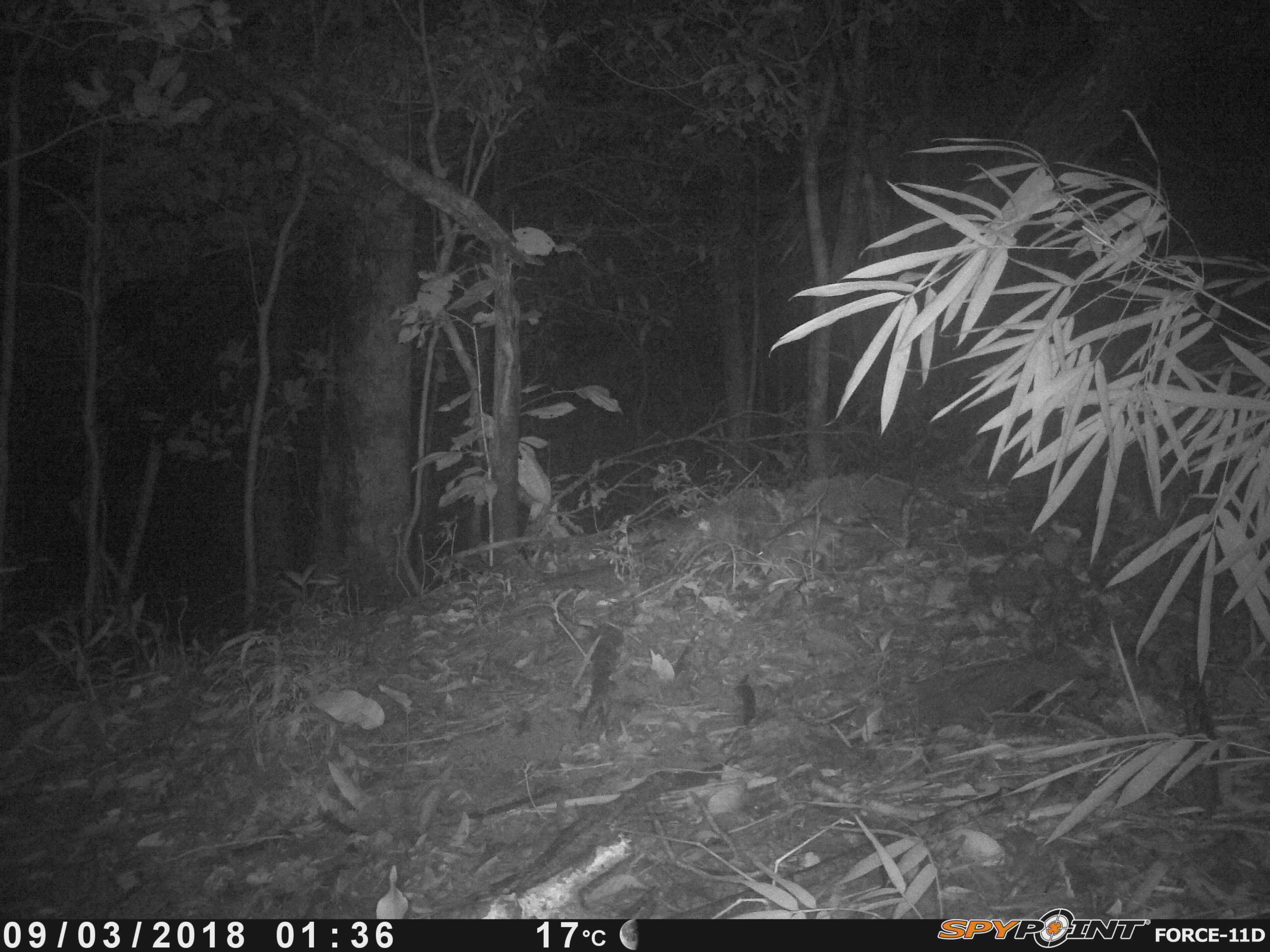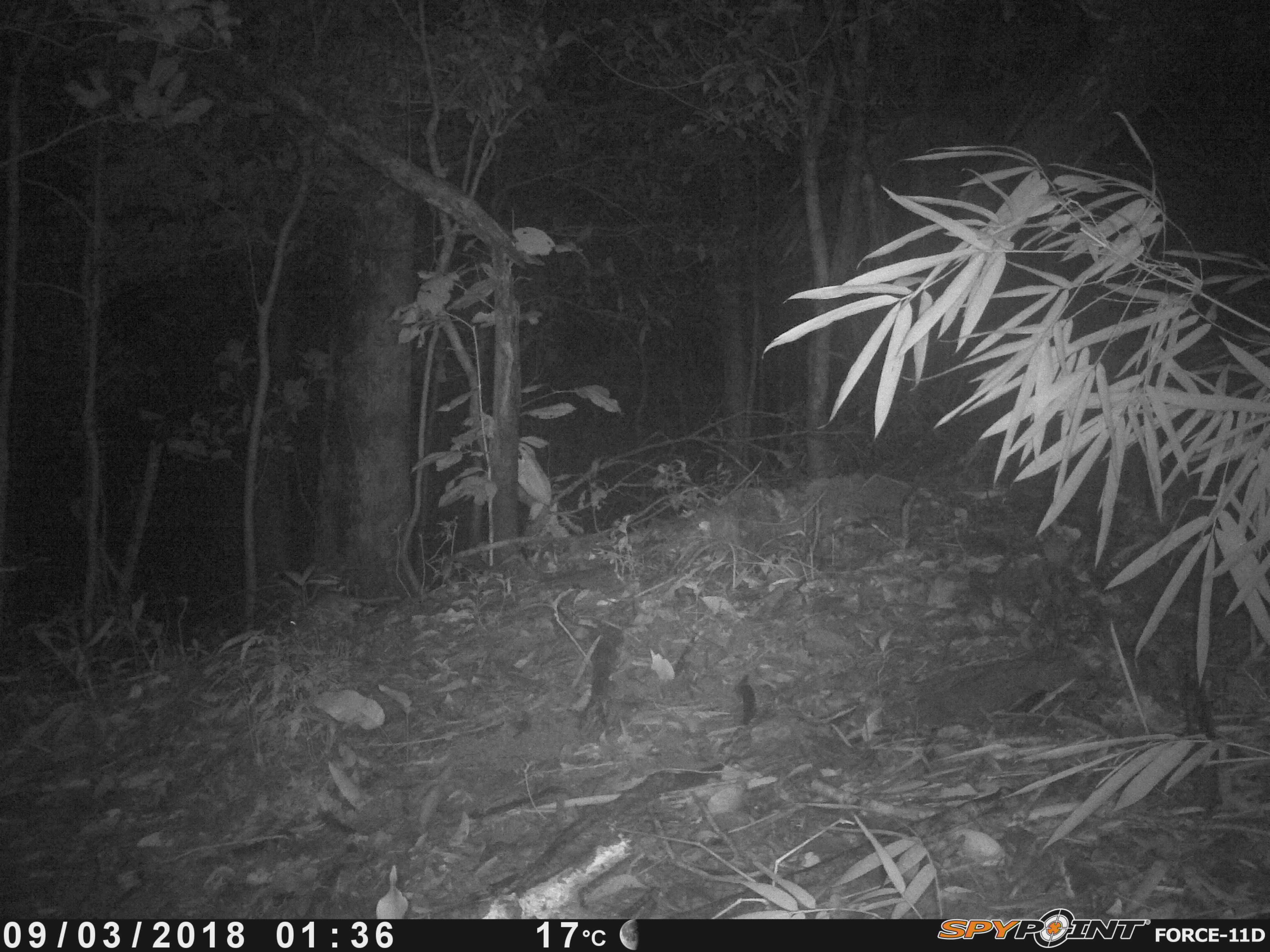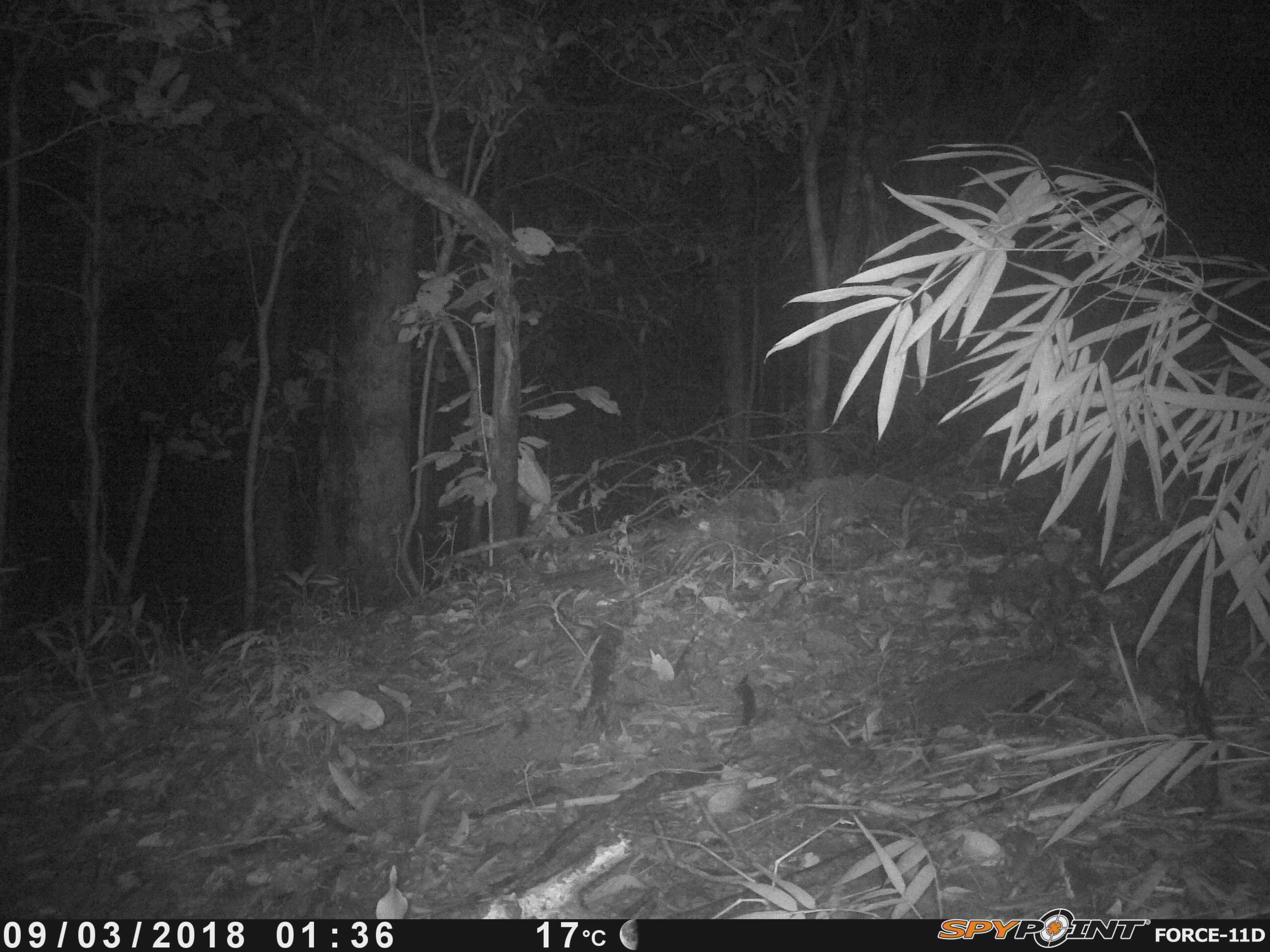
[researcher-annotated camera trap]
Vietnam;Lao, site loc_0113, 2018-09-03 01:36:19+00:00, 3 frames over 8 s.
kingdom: Animalia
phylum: Chordata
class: Mammalia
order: Rodentia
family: Muridae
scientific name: Muridae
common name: old-world mice and rats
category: unidentified murid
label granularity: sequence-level